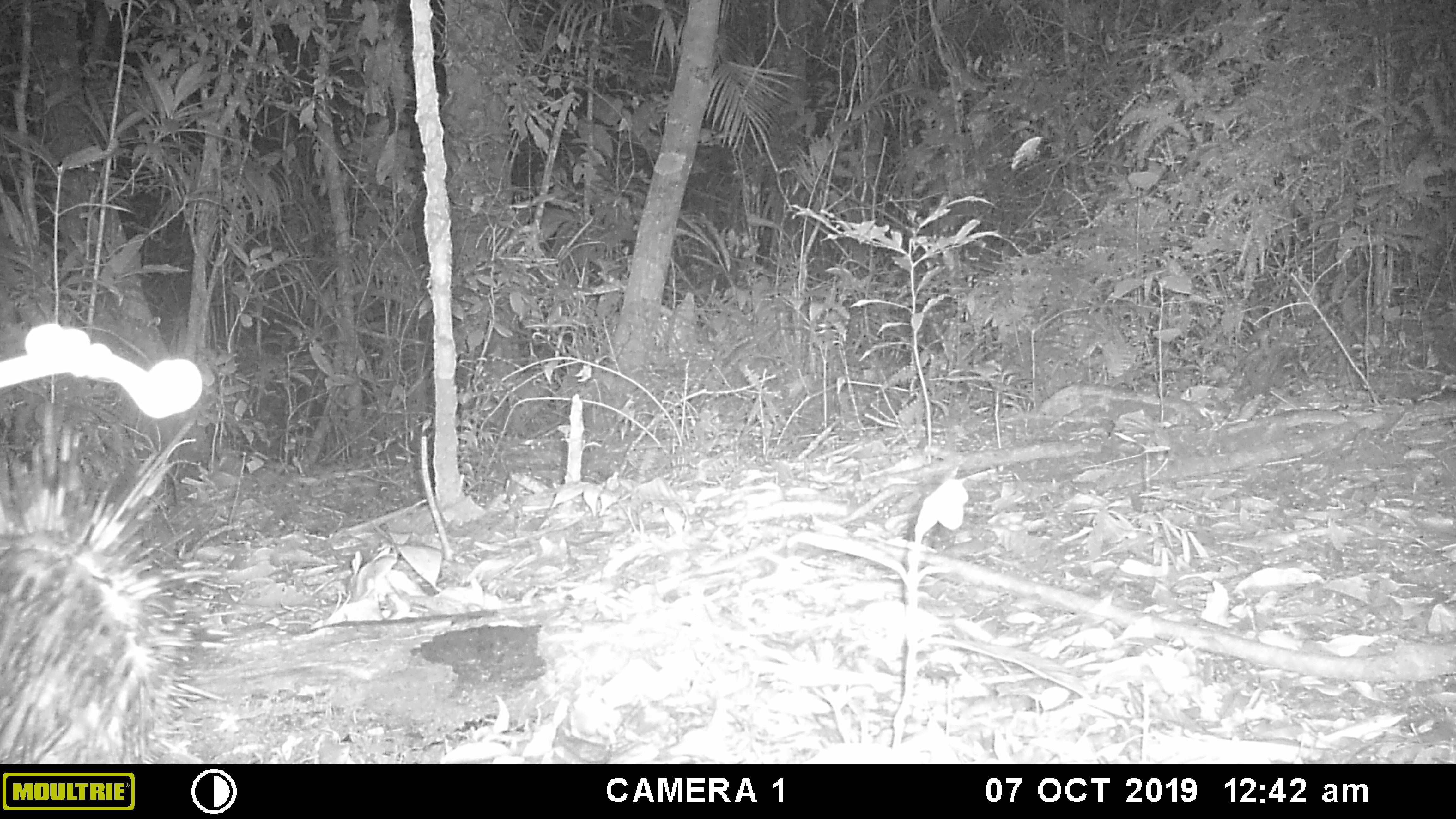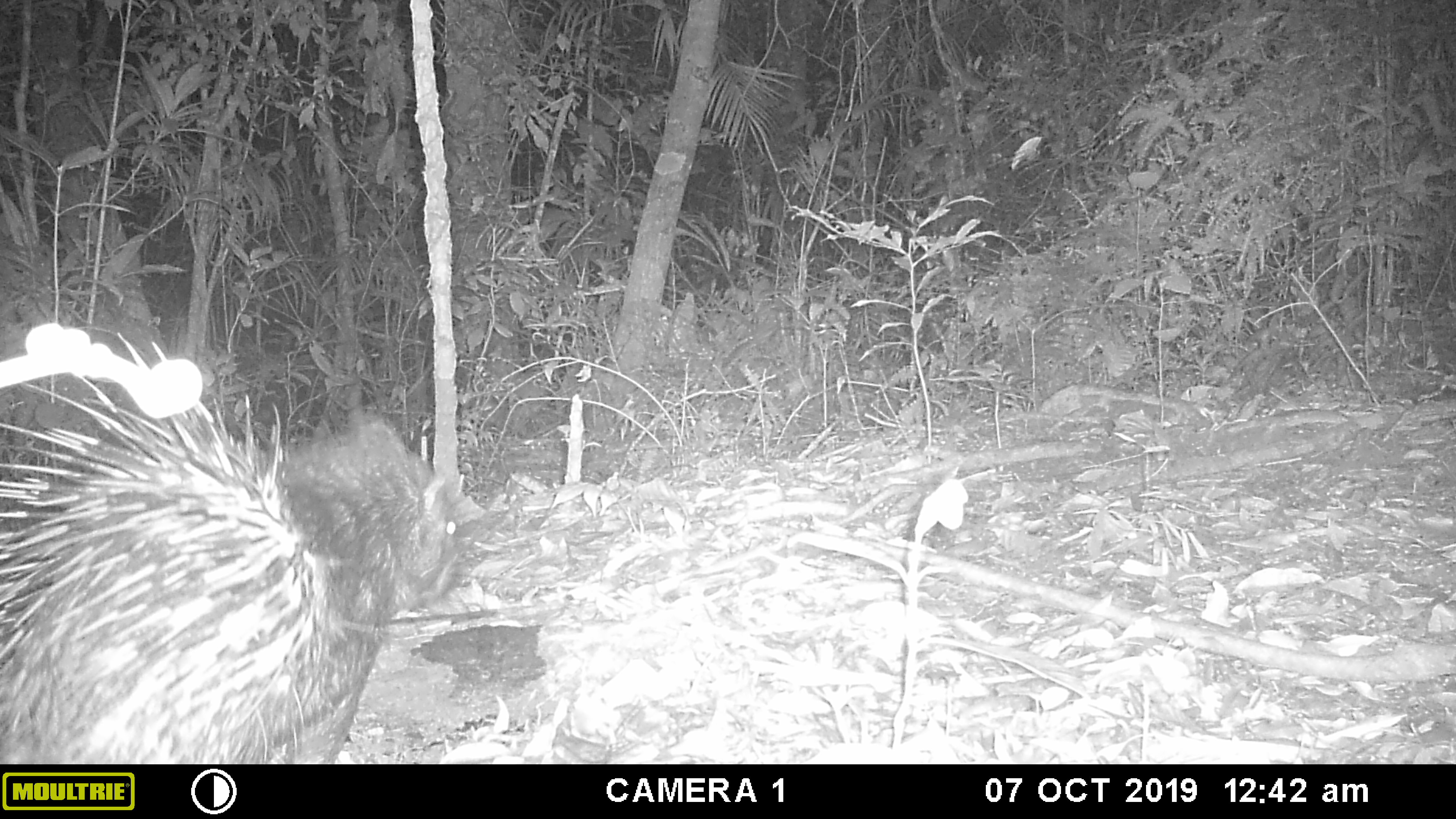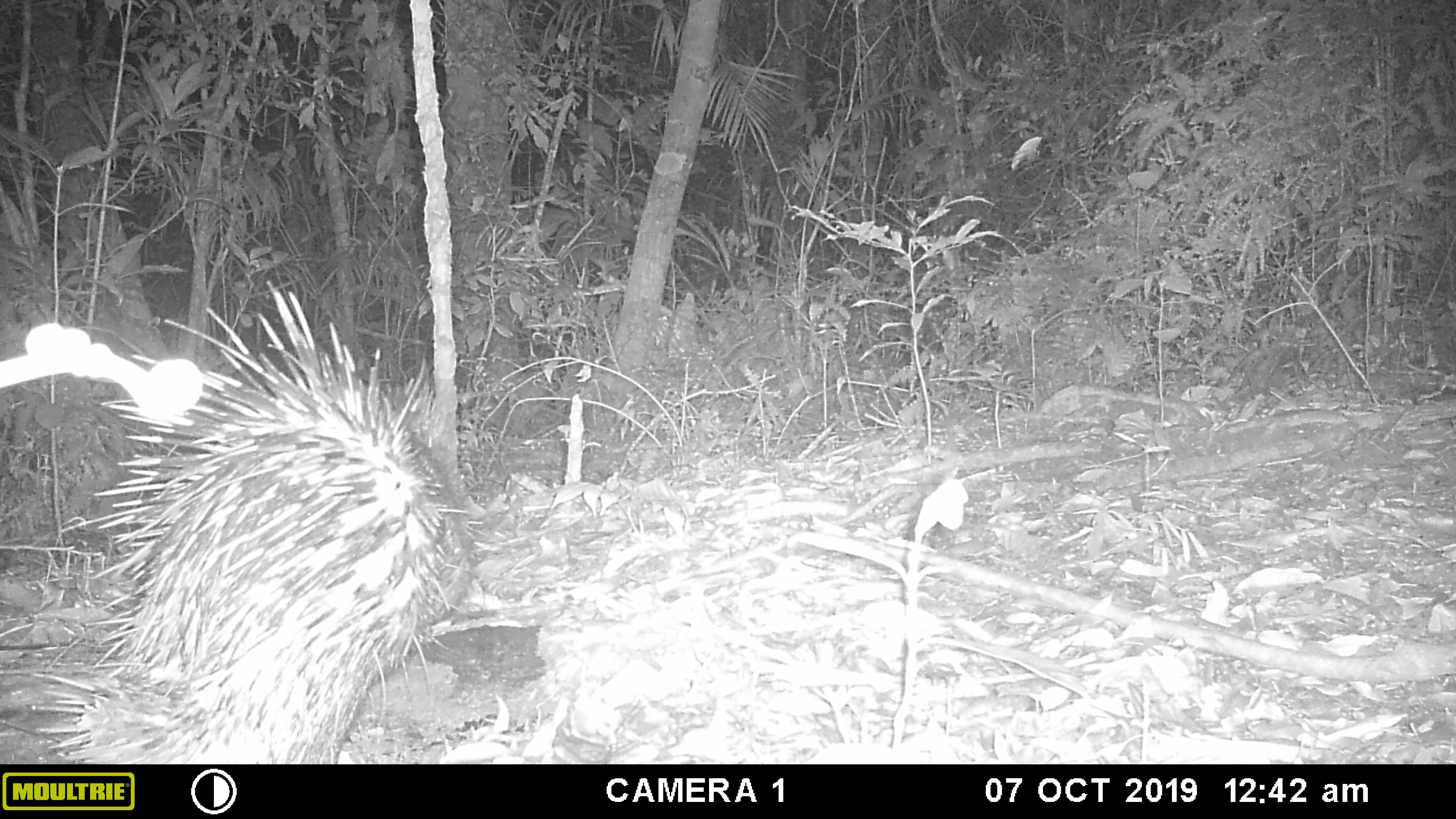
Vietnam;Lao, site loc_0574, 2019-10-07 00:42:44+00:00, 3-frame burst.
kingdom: Animalia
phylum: Chordata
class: Mammalia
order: Rodentia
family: Hystricidae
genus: Hystrix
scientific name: Hystrix brachyura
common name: malayan porcupine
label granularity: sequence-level